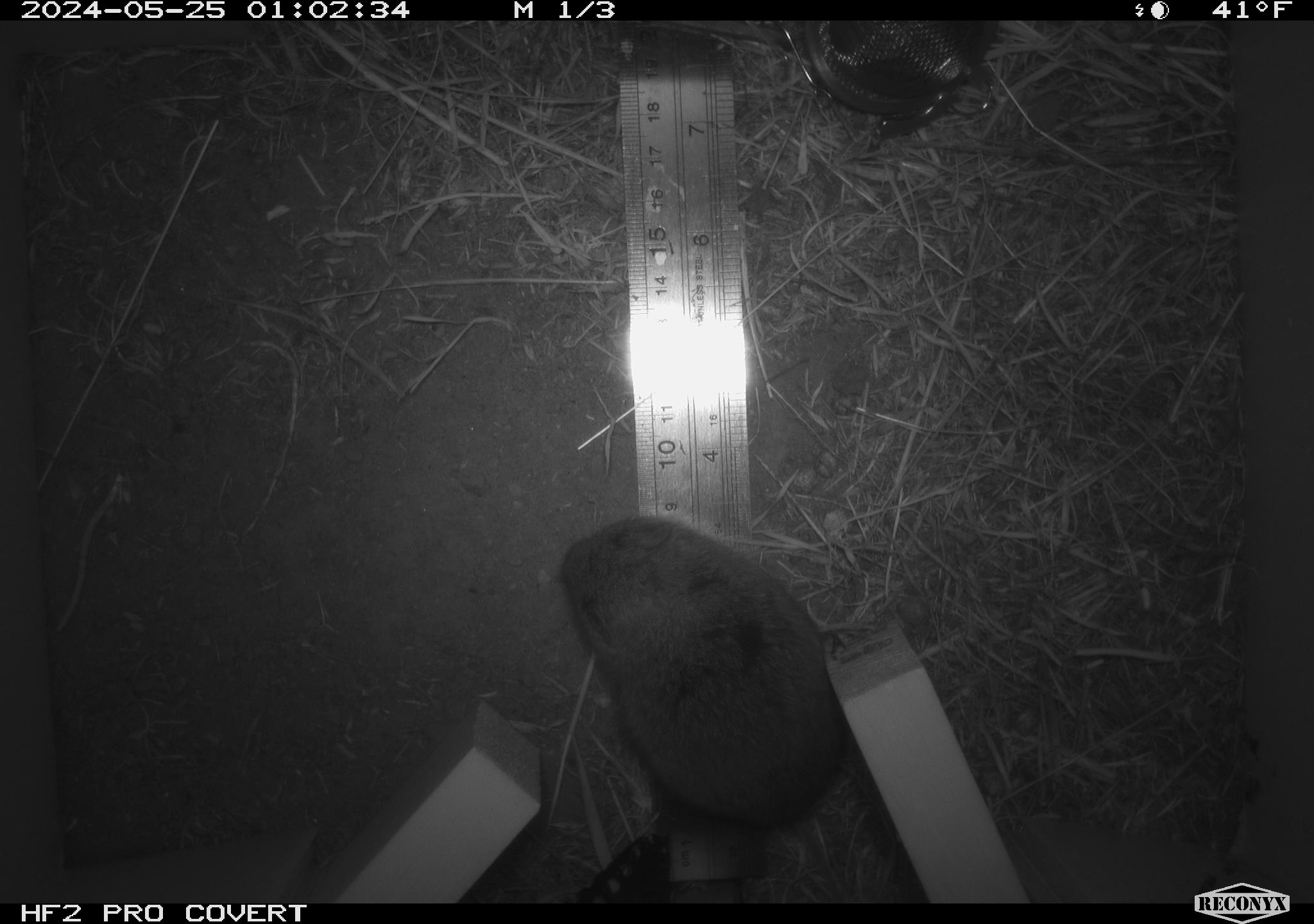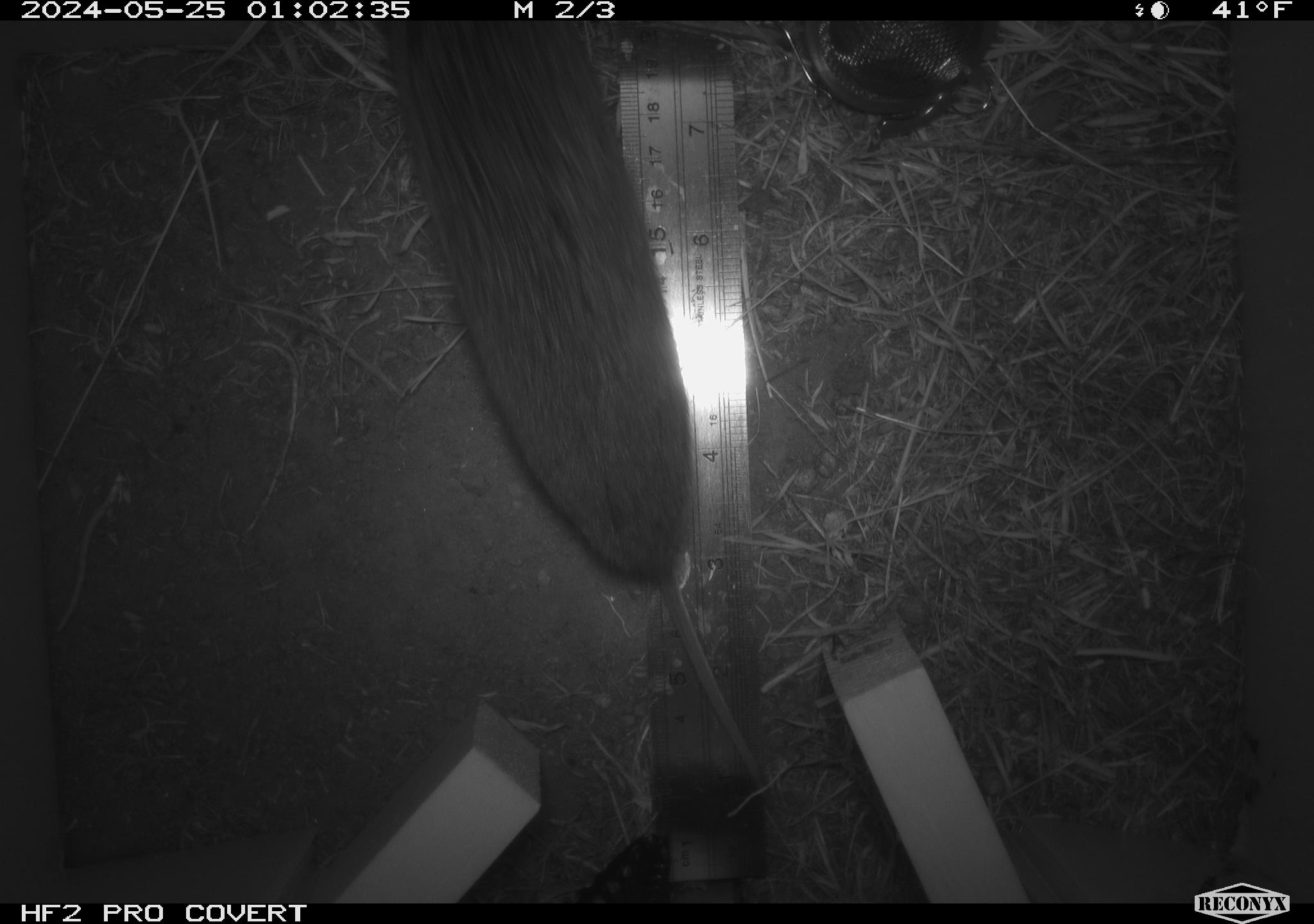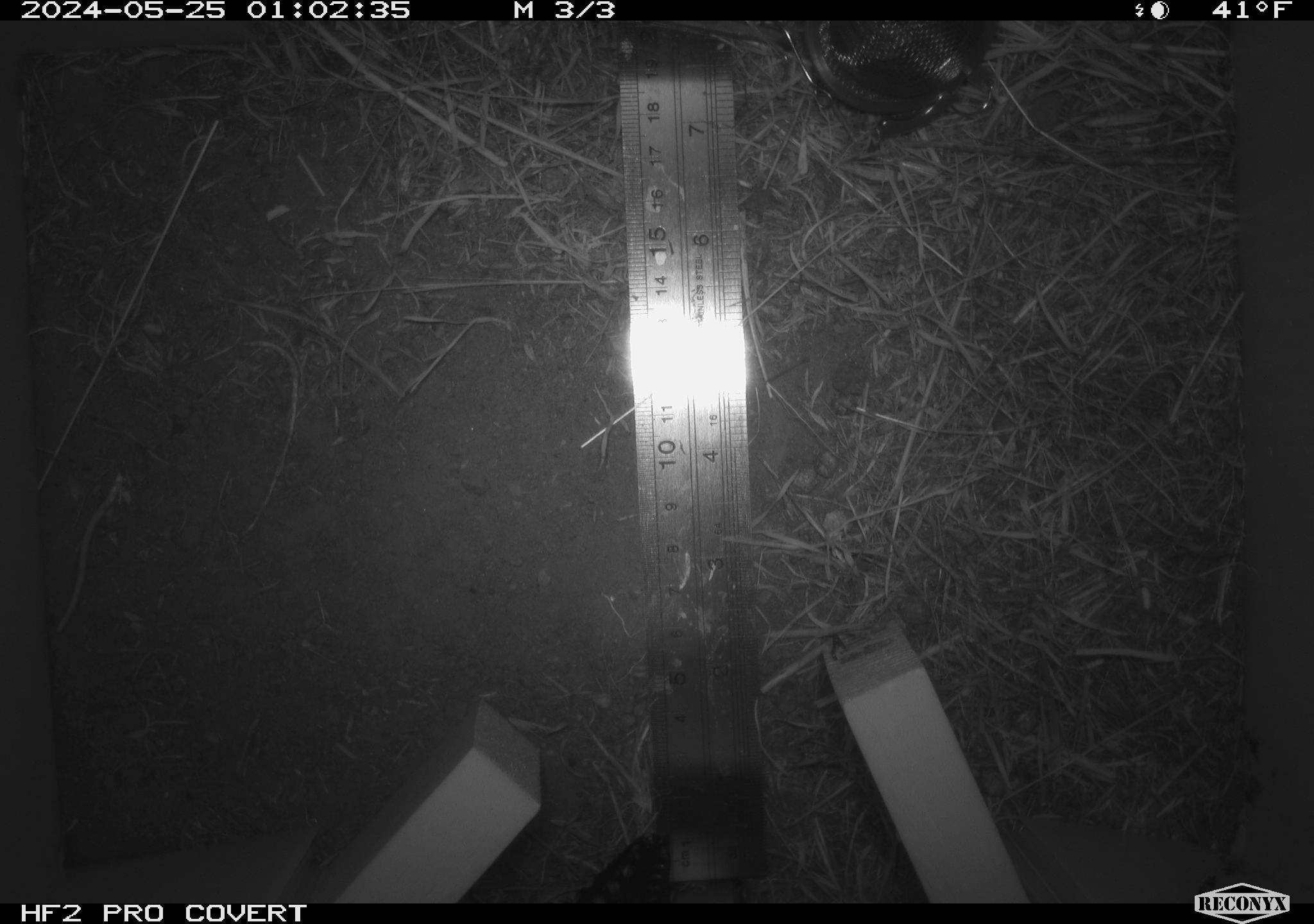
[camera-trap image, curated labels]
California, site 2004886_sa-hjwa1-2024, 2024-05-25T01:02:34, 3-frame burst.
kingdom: Animalia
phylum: Chordata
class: Mammalia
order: Rodentia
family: Cricetidae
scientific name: Cricetidae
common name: hamsters, voles, lemmings, and allies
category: cricetidae family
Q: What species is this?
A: Cricetidae family (hamsters, voles, lemmings, and allies) (Cricetidae).